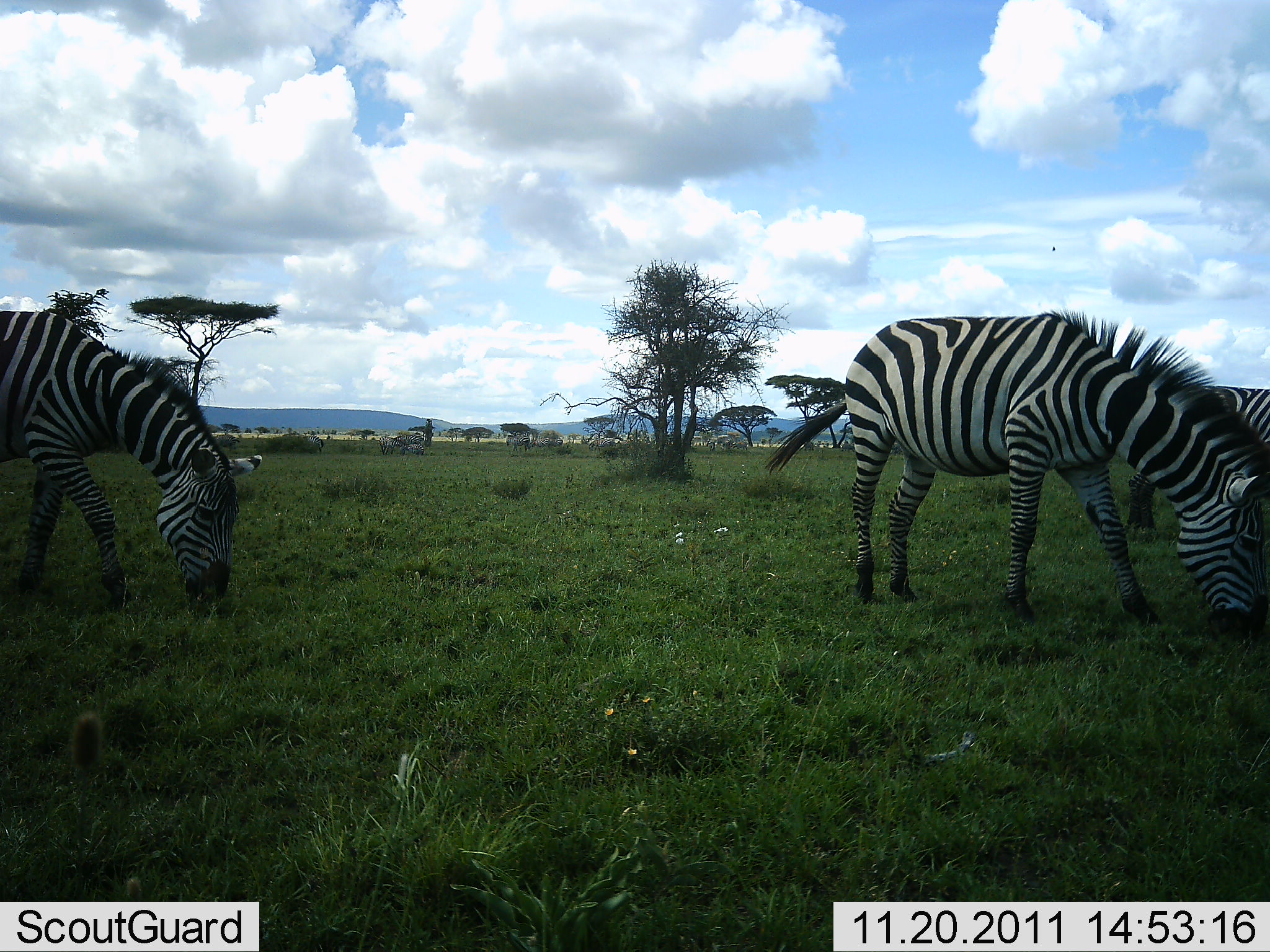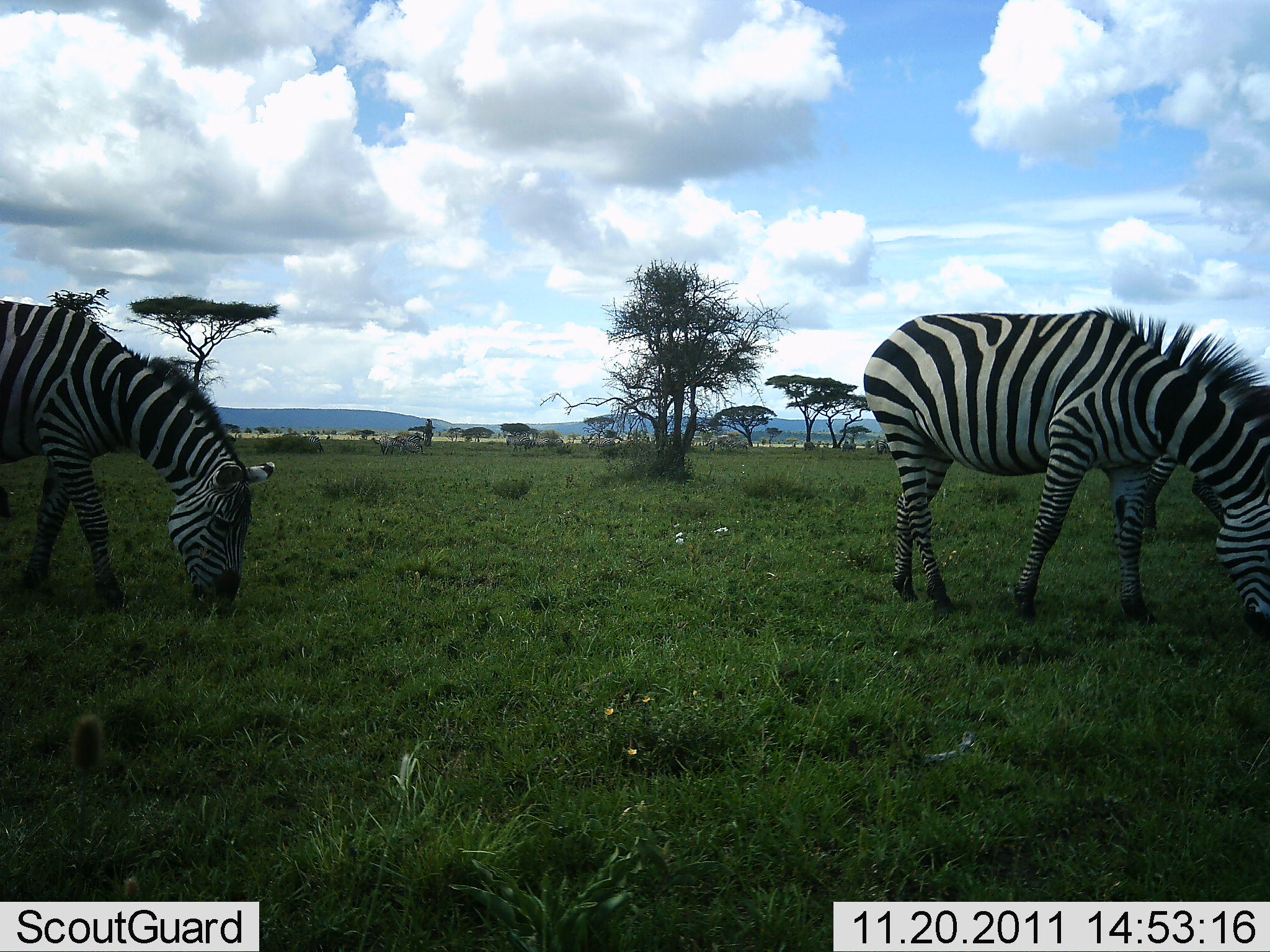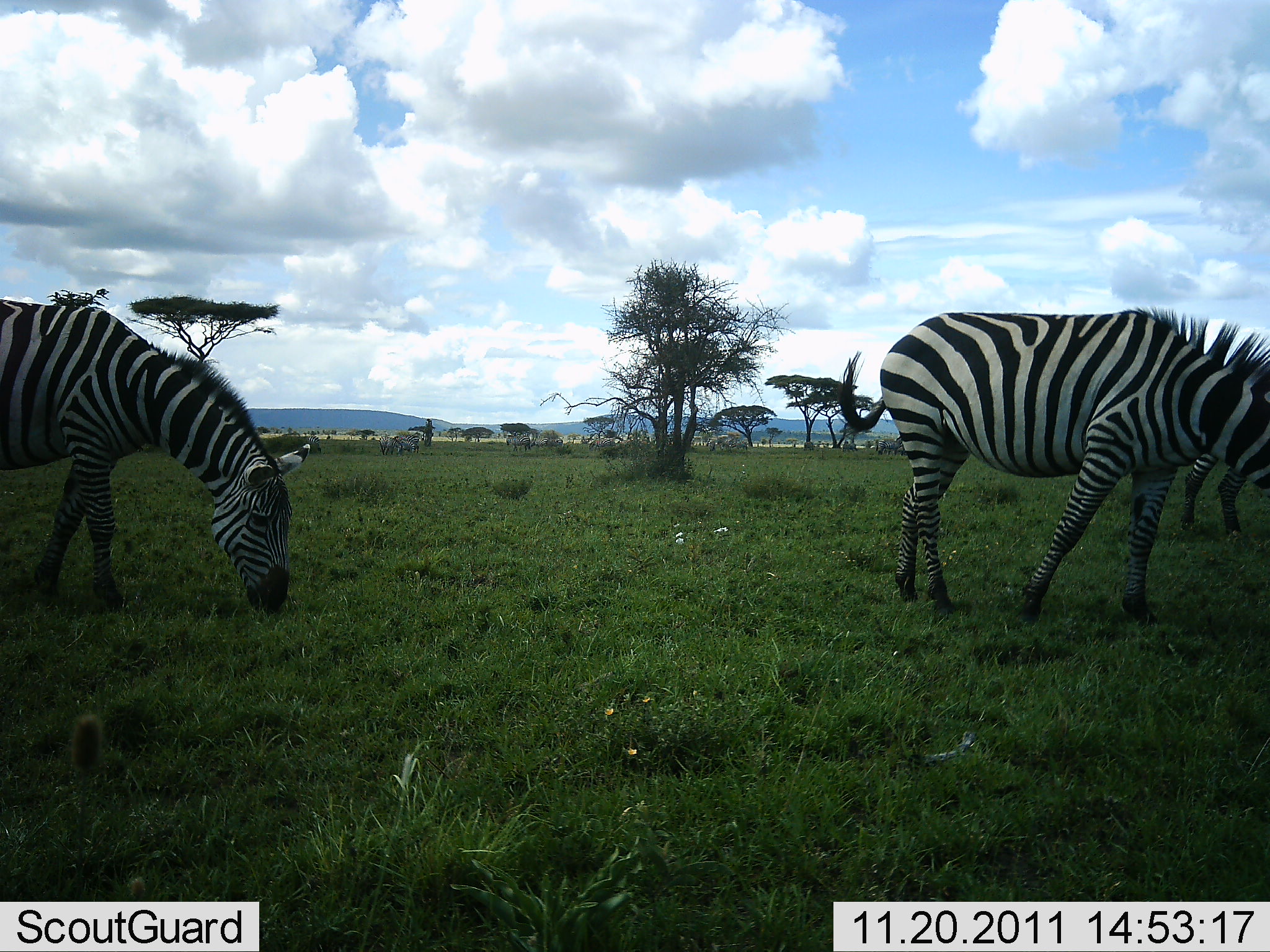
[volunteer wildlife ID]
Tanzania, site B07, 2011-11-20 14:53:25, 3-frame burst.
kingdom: Animalia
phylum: Chordata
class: Mammalia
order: Perissodactyla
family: Equidae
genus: Equus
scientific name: Equus quagga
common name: plains zebra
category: zebra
Zebra (plains zebra) (Equus quagga), count 3. Behavior (volunteer vote fractions): standing 33%, resting 0%, moving 0%, interacting 0%. Young present (vote fraction): 0%. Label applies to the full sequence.